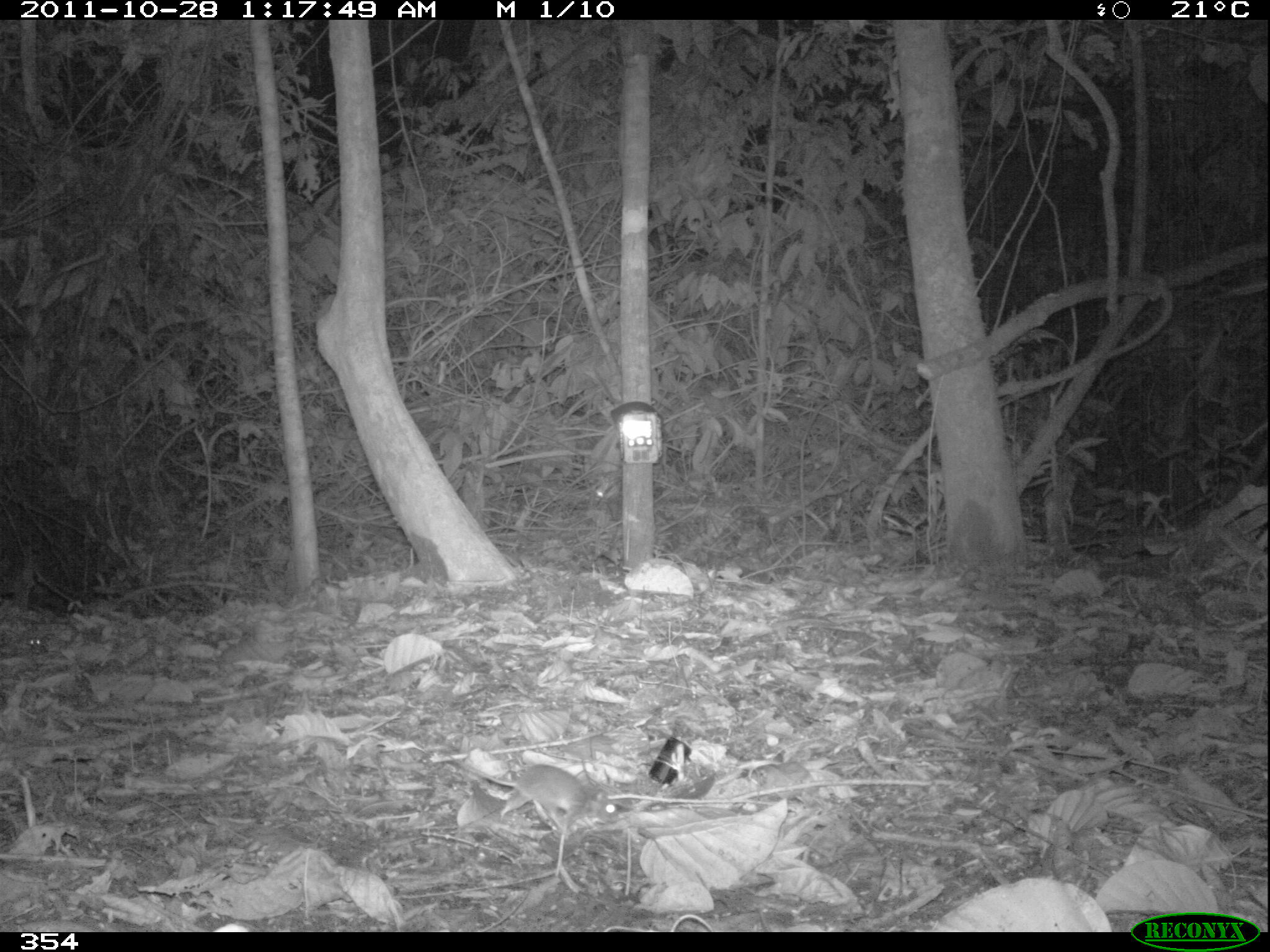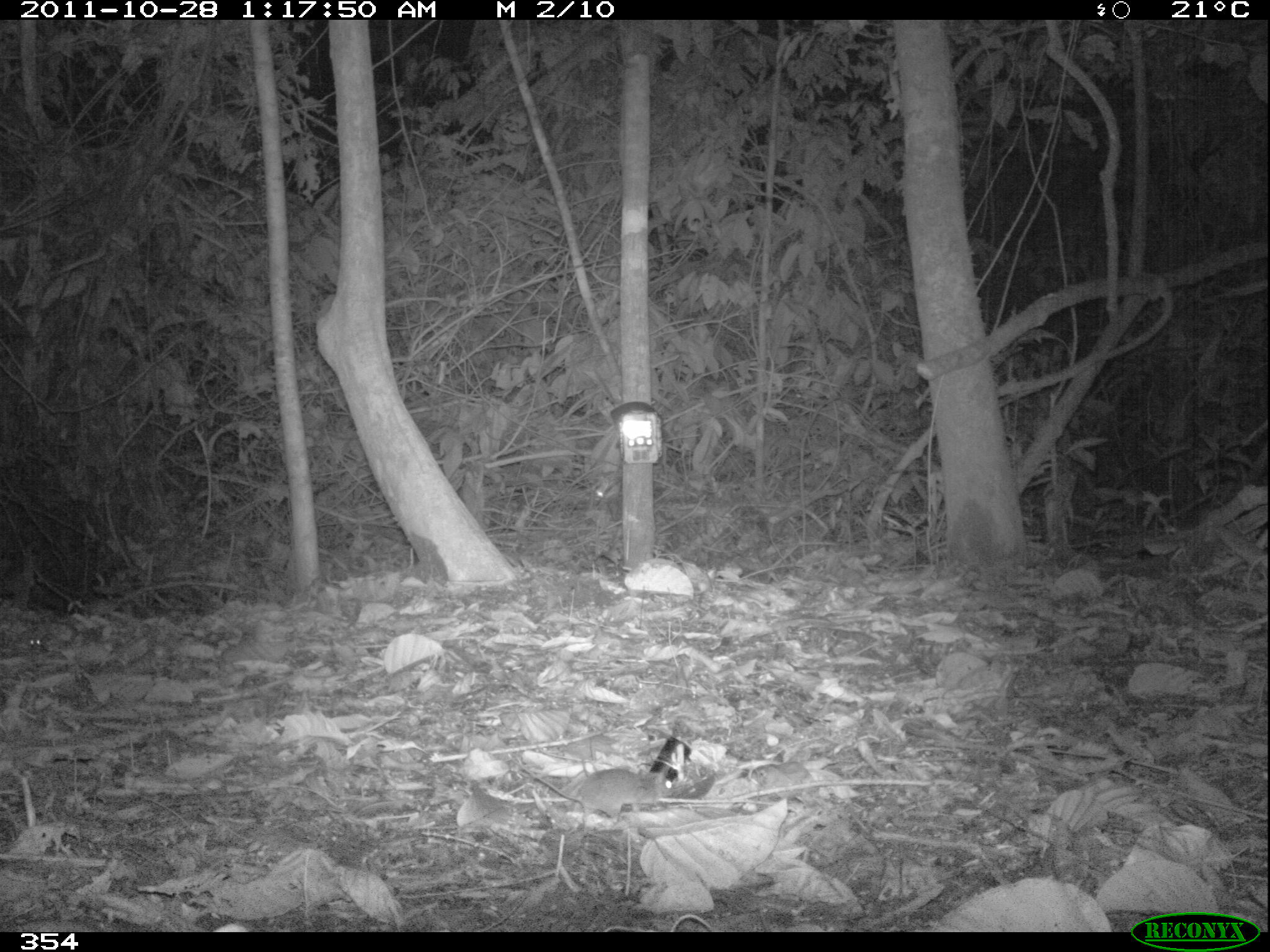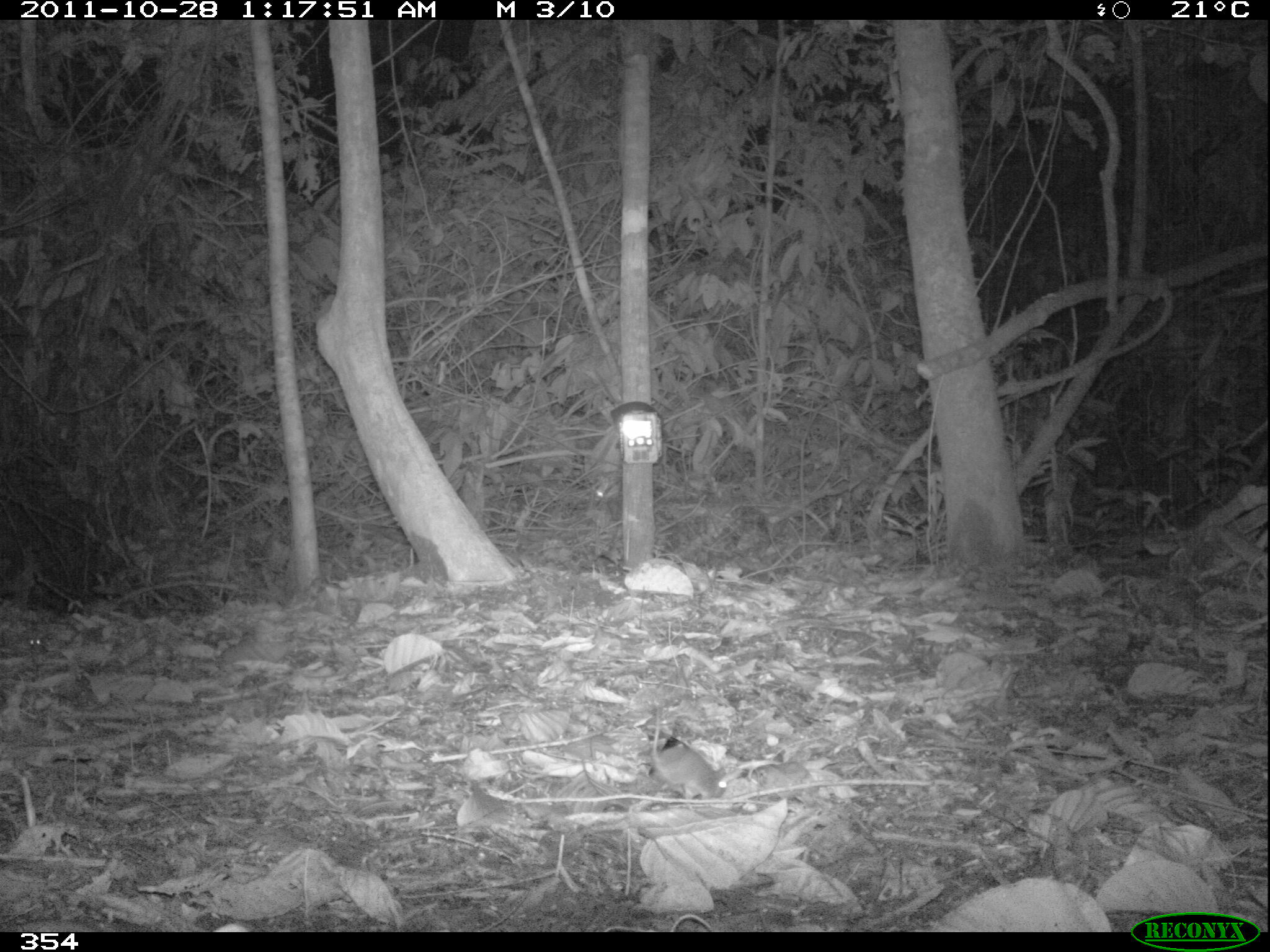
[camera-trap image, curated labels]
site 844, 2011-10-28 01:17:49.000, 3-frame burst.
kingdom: Animalia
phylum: Chordata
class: Mammalia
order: Rodentia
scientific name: Rodentia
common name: rodents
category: unknown rodent